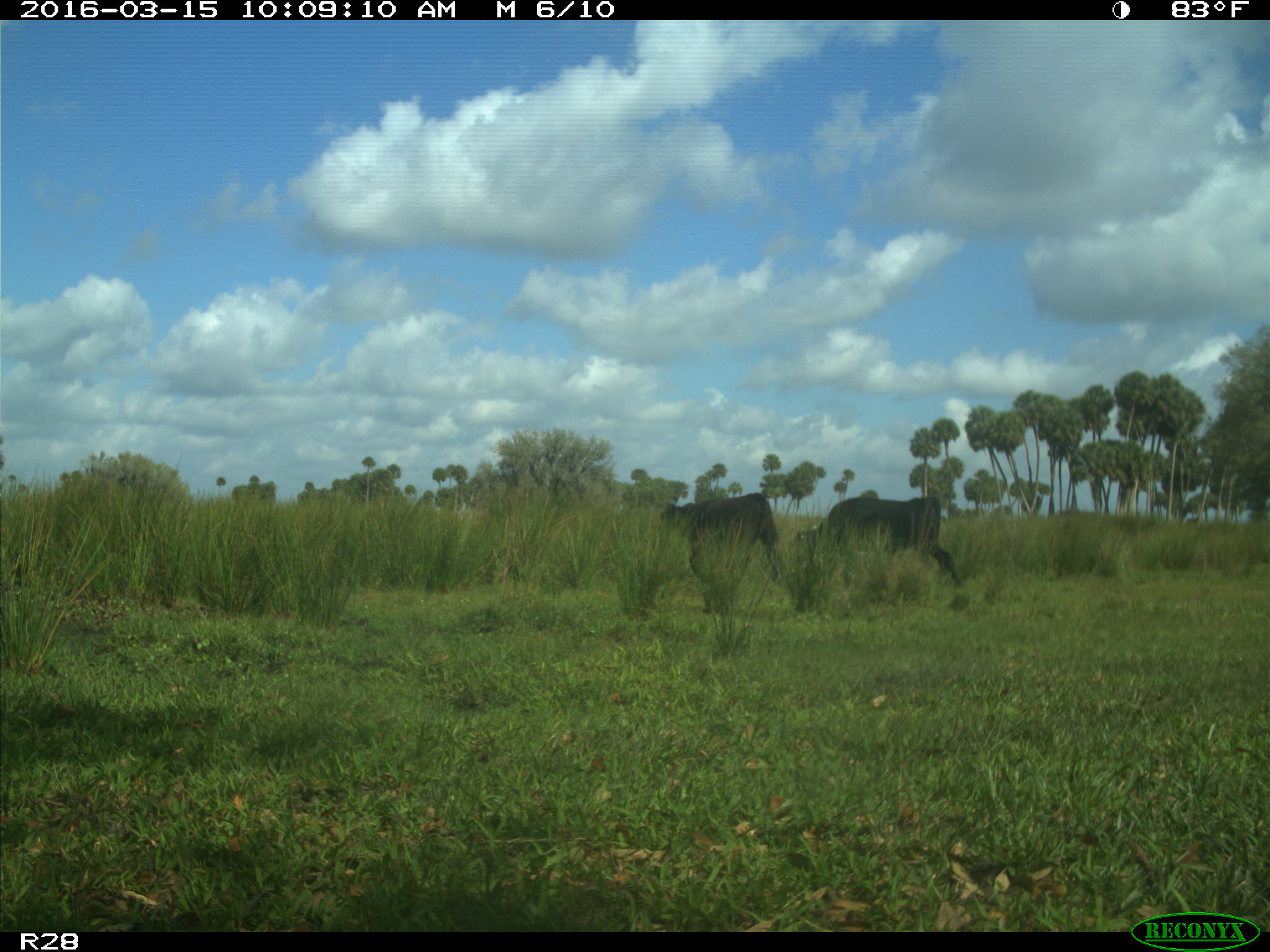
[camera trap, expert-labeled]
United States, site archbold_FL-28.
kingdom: Animalia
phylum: Chordata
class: Mammalia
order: Artiodactyla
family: Bovidae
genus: Bos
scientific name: Bos taurus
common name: domestic cow